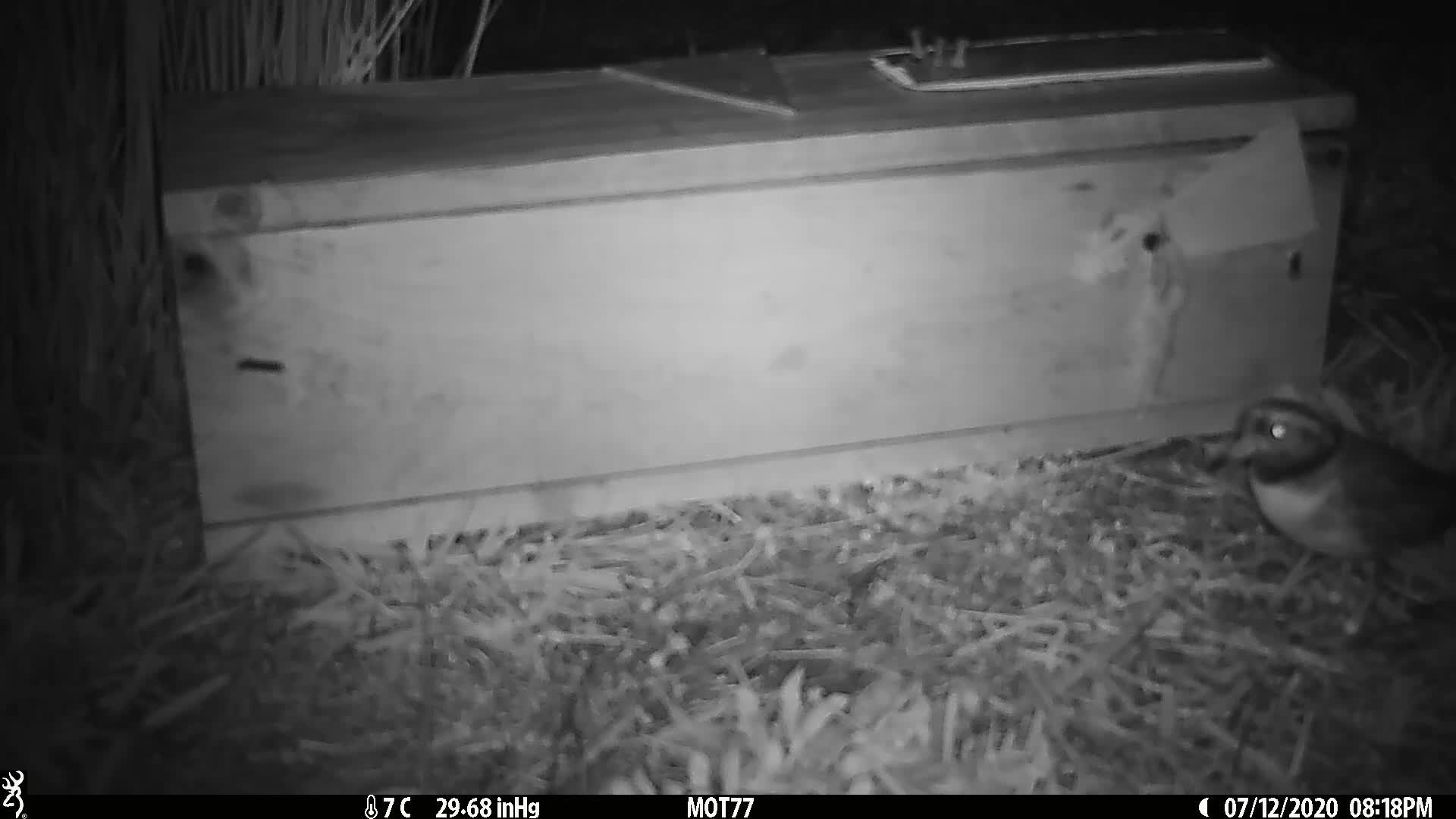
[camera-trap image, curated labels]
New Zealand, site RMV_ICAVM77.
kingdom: Animalia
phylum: Chordata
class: Aves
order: Charadriiformes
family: Charadriidae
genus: Thinornis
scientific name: Thinornis novaeseelandiae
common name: shore plover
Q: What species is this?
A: Shore plover (Thinornis novaeseelandiae).